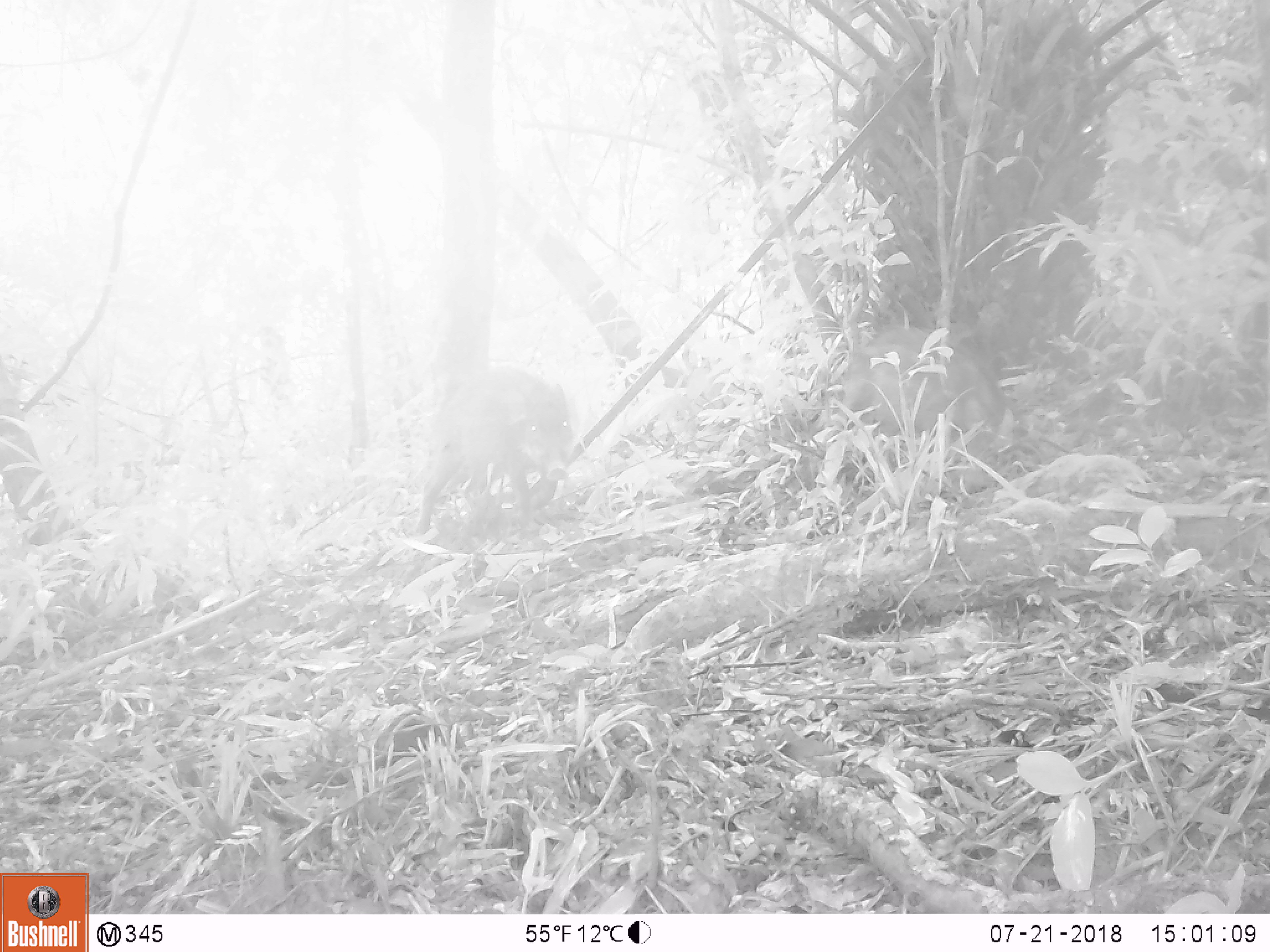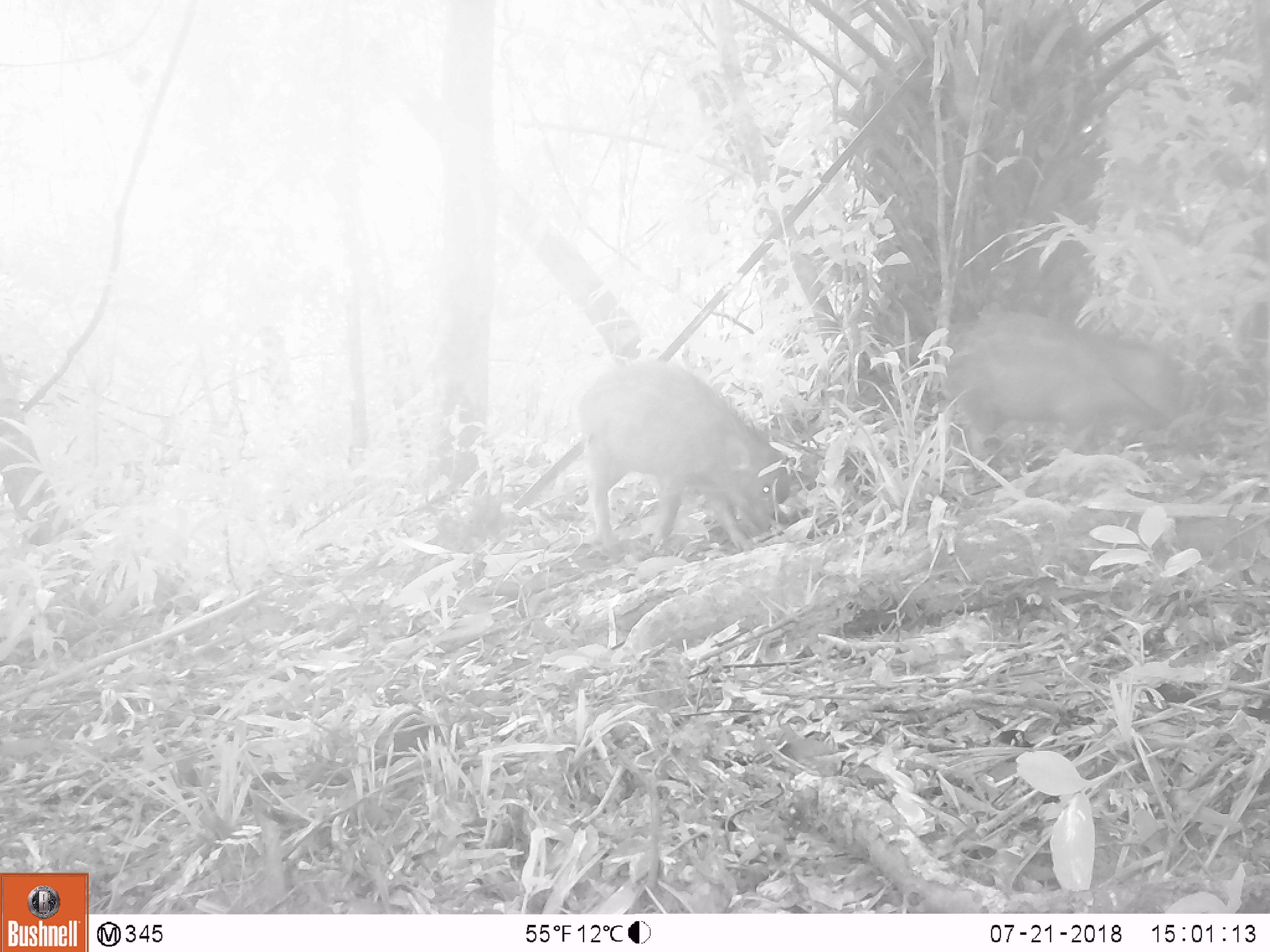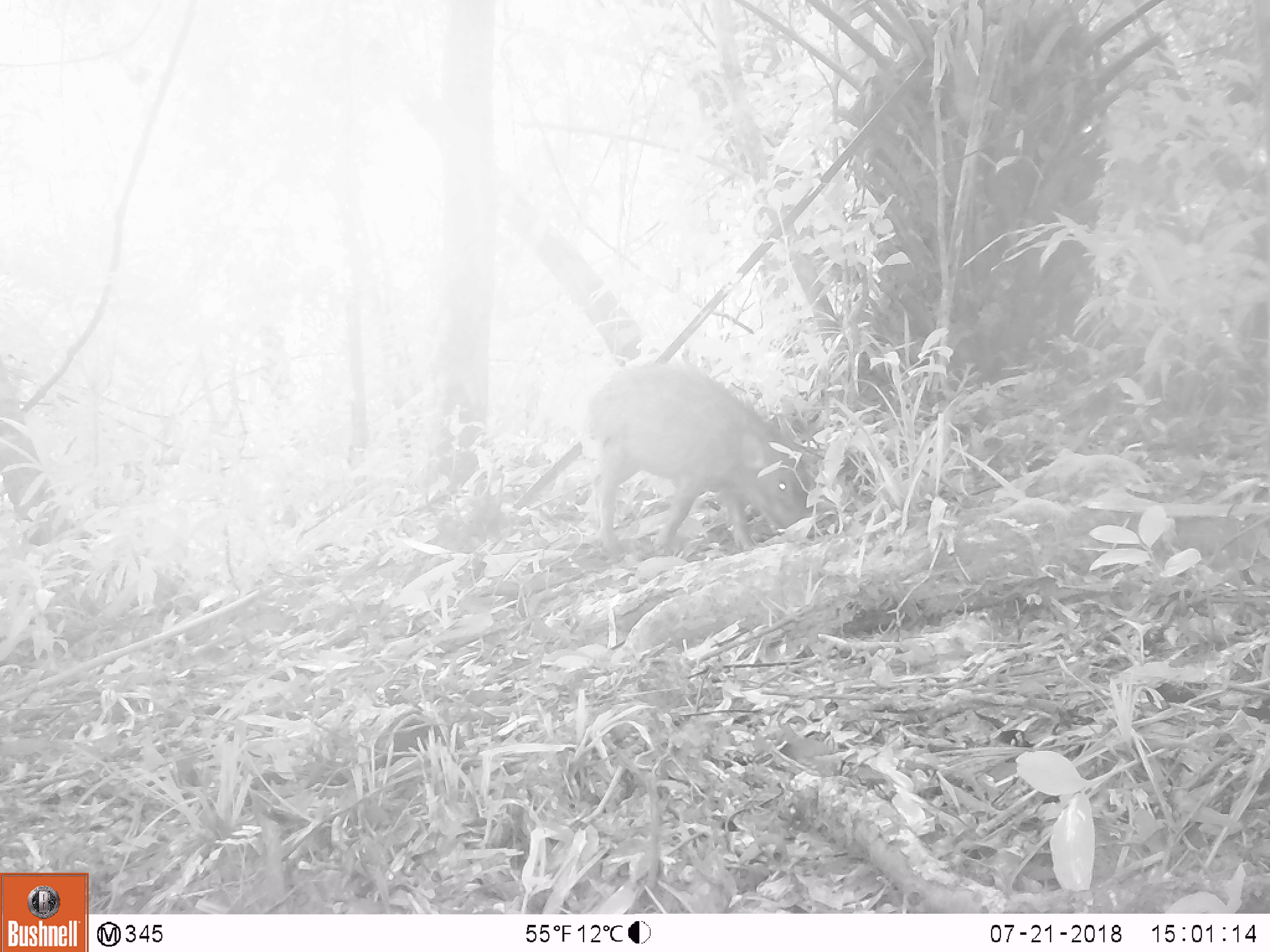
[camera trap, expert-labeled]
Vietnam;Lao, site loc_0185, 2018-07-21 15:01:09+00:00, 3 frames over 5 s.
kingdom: Animalia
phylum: Chordata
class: Mammalia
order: Artiodactyla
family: Suidae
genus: Sus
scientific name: Sus scrofa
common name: eurasian wild pig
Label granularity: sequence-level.